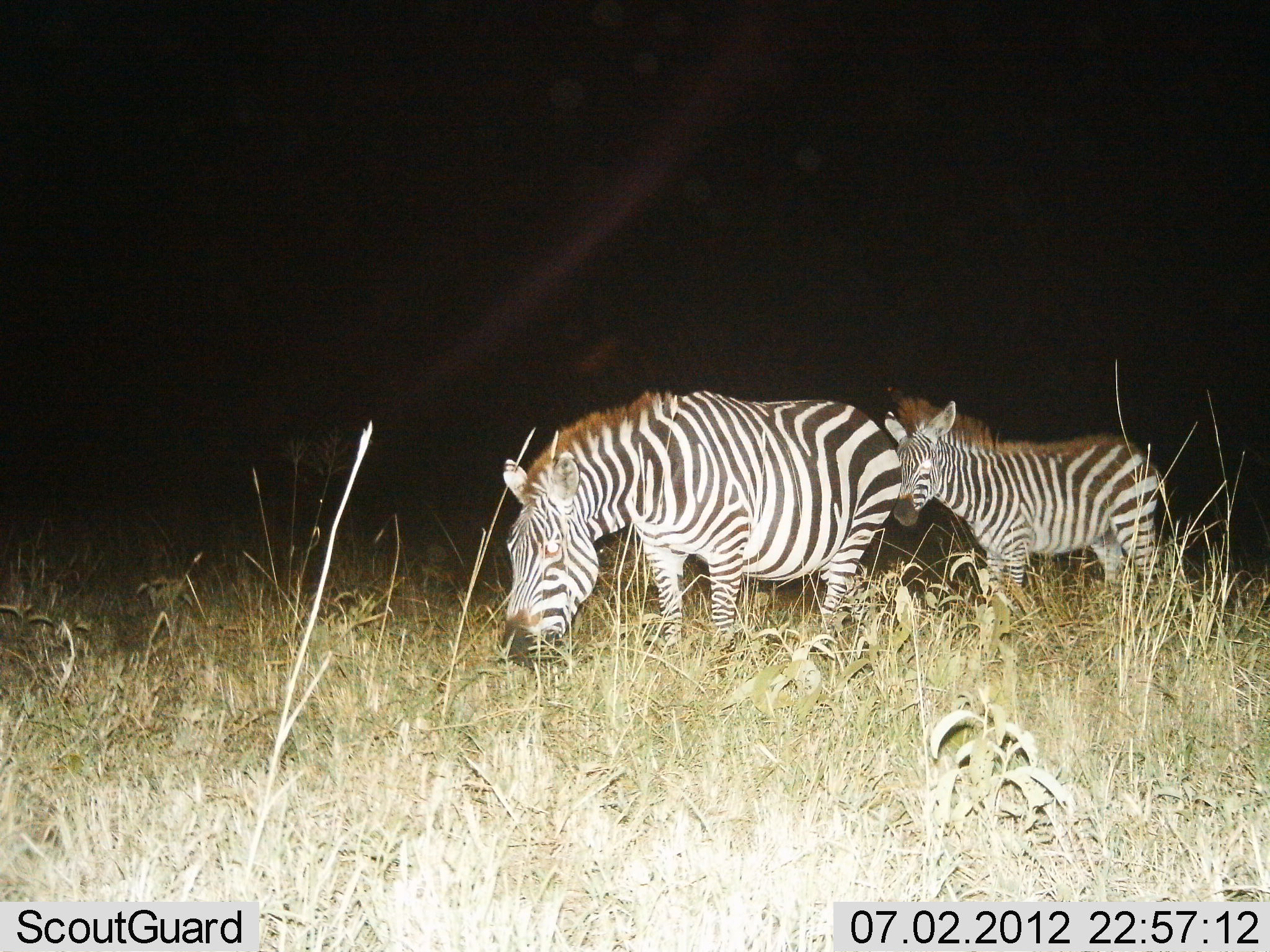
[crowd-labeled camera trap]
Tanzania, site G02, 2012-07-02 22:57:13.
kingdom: Animalia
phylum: Chordata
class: Mammalia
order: Perissodactyla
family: Equidae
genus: Equus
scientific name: Equus quagga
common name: plains zebra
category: zebra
Zebra (plains zebra) (Equus quagga), count 2. Behavior (volunteer vote fractions): standing 70%, resting 0%, moving 30%, interacting 0%. Young present (vote fraction): 90%. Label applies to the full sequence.